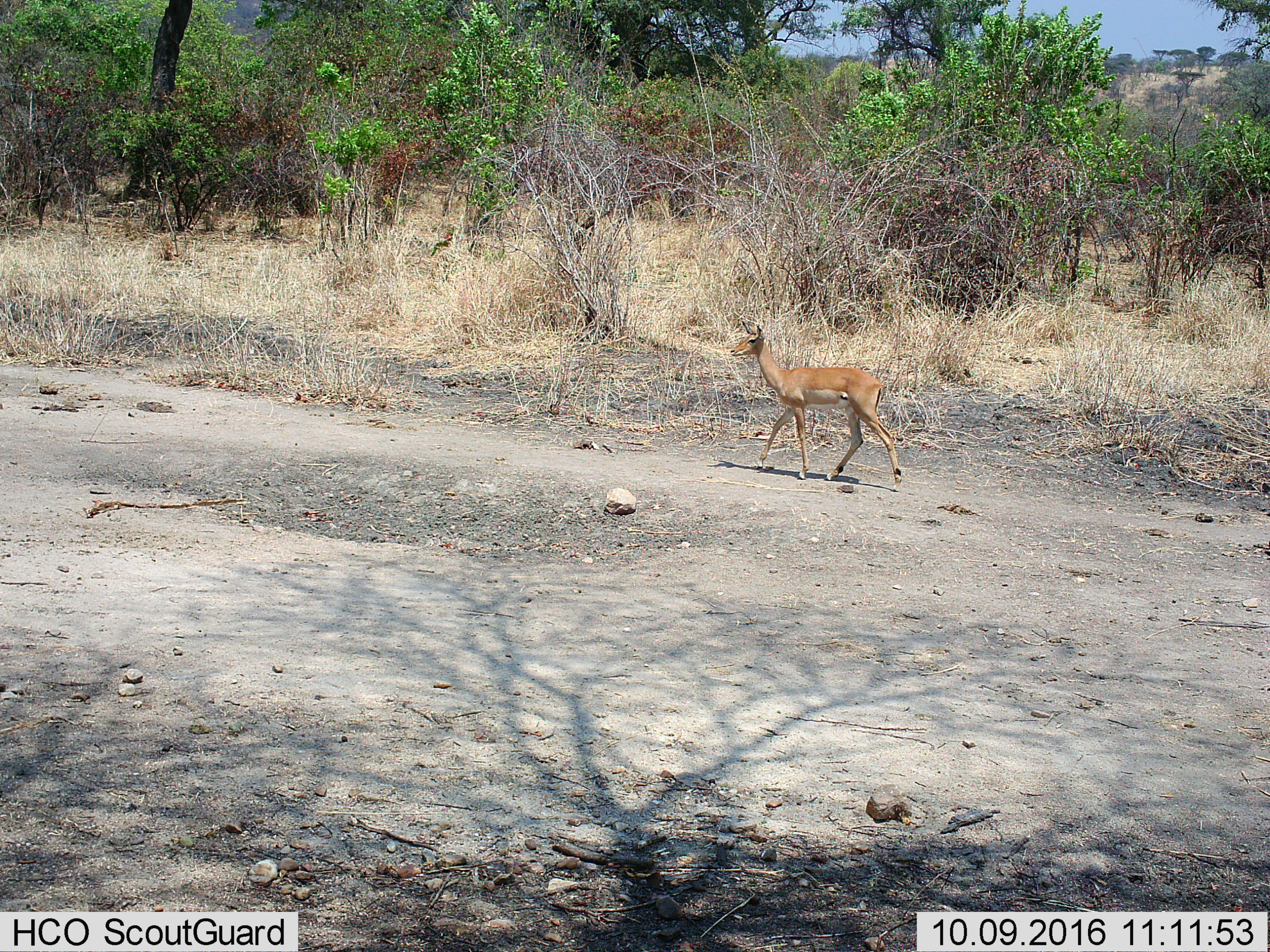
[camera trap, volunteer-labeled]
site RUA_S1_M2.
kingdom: Animalia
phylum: Chordata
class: Mammalia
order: Artiodactyla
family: Bovidae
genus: Aepyceros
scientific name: Aepyceros melampus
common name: impala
Impala (Aepyceros melampus), count 1. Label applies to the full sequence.